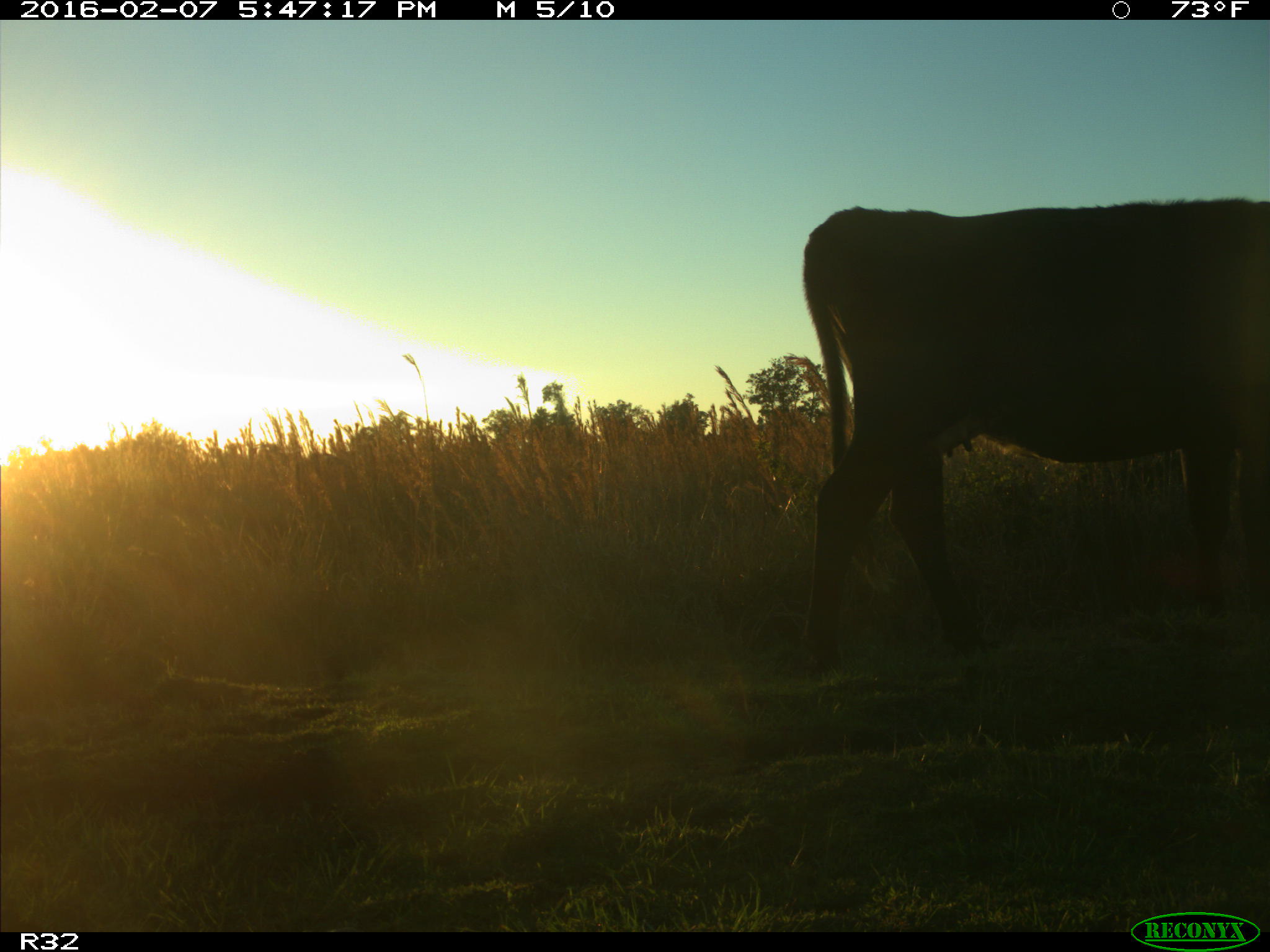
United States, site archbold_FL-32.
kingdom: Animalia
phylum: Chordata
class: Mammalia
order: Artiodactyla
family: Bovidae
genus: Bos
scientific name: Bos taurus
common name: domestic cow